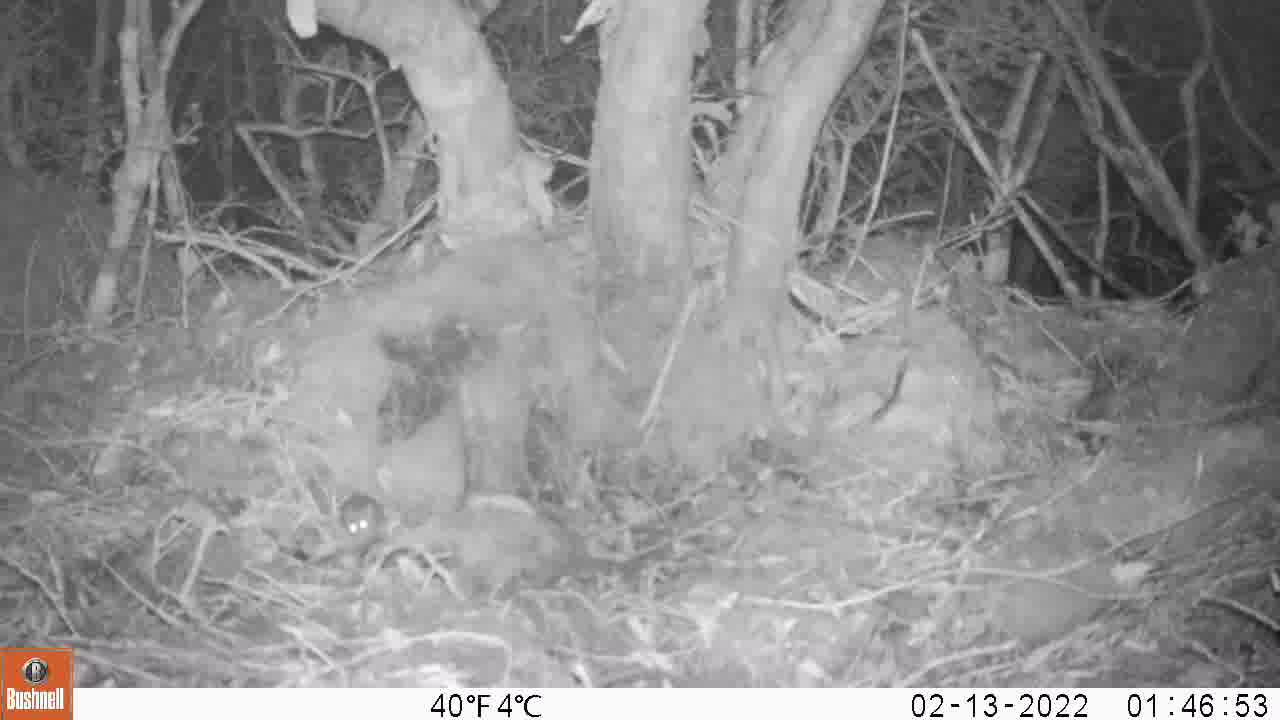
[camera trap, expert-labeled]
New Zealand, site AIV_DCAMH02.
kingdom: Animalia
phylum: Chordata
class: Mammalia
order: Rodentia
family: Muridae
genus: Mus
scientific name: Mus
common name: mouse